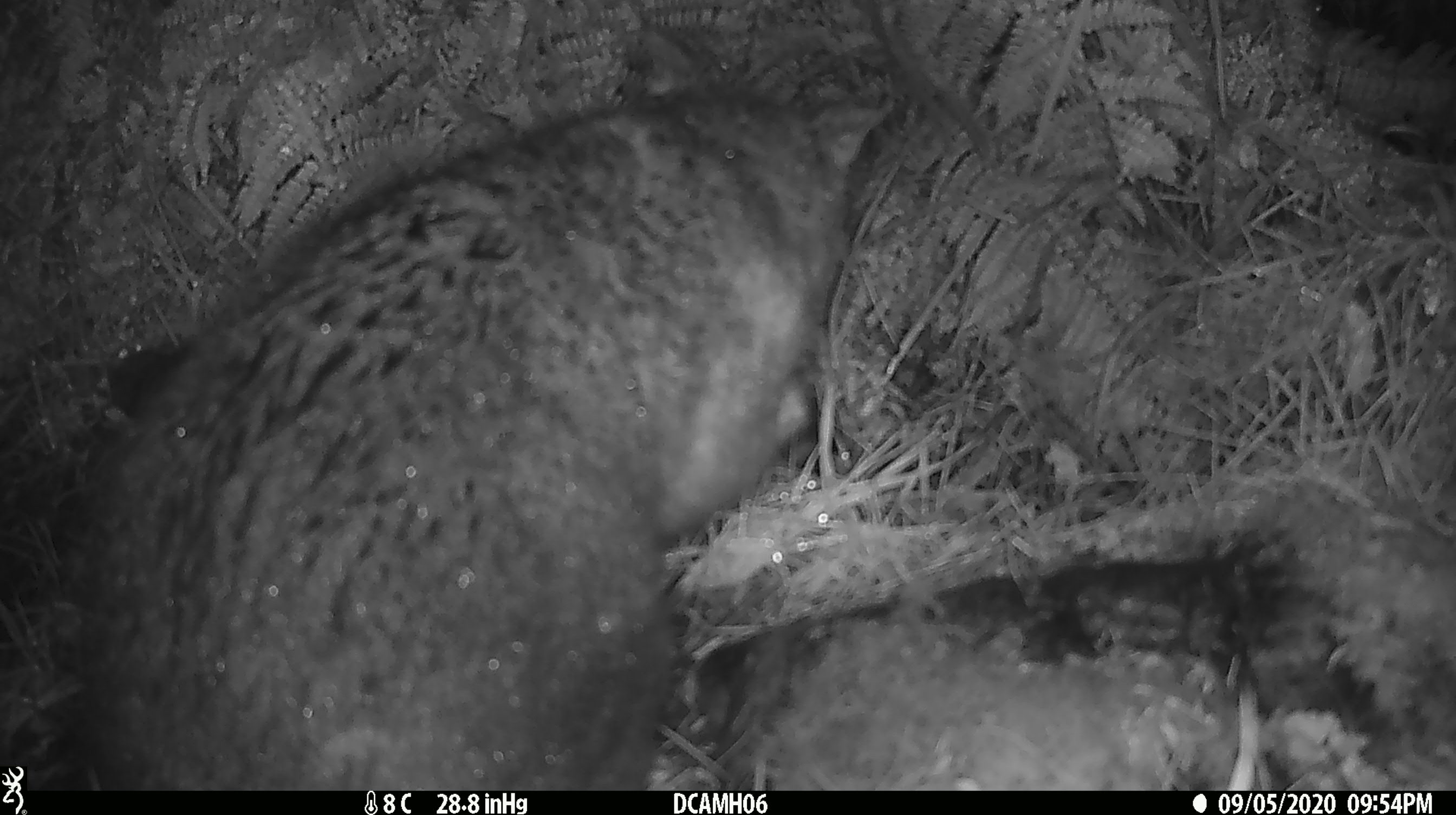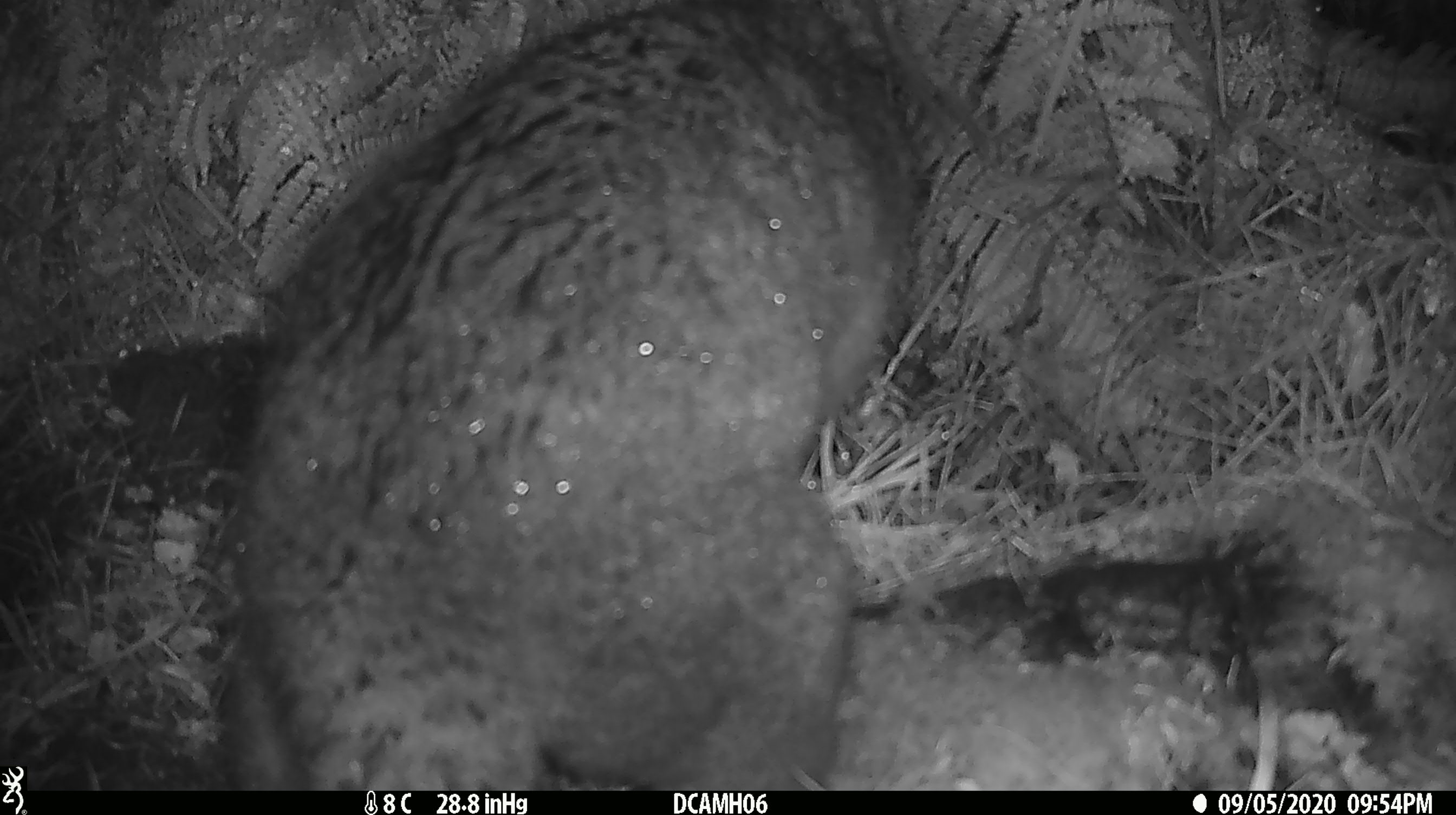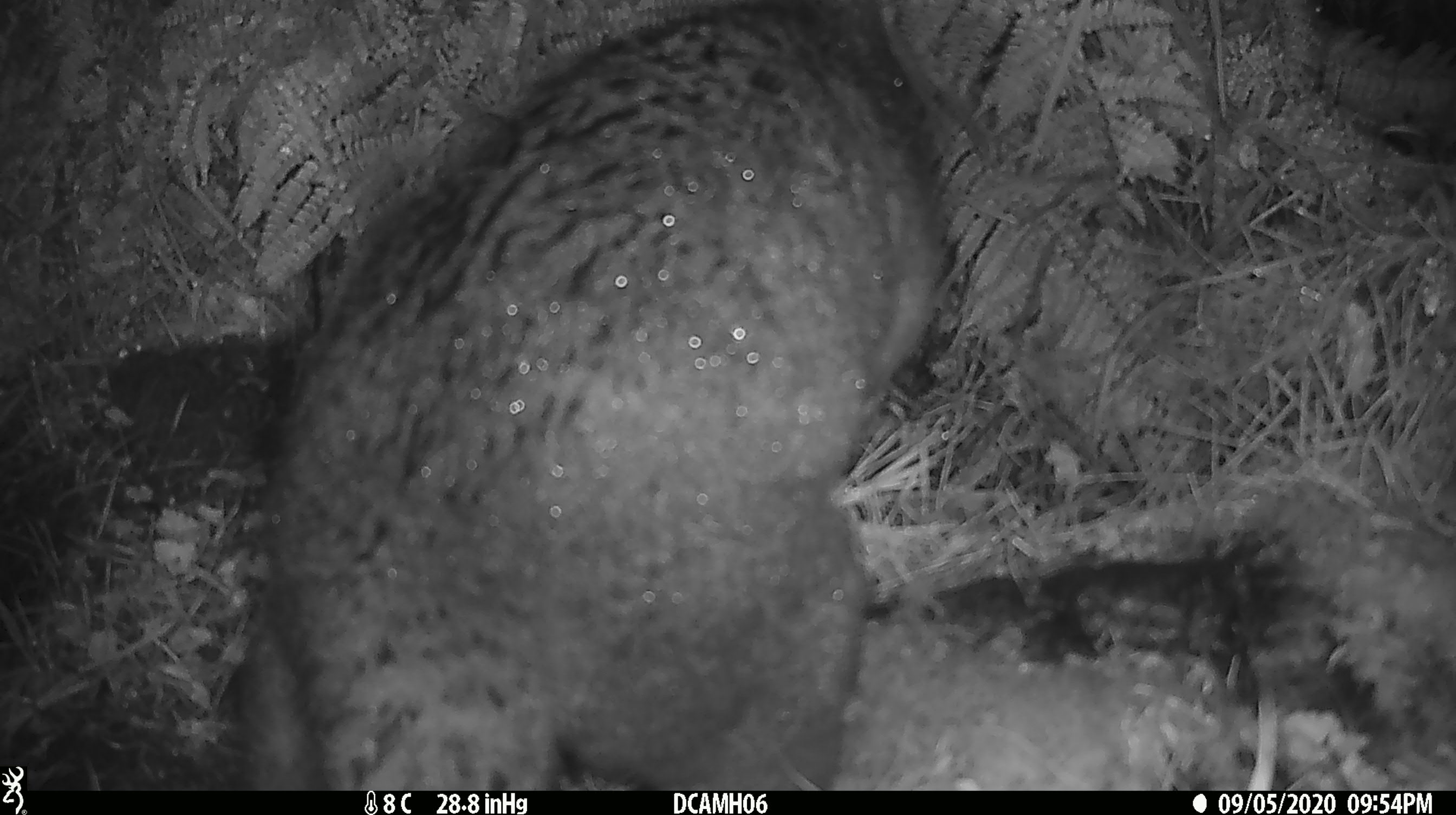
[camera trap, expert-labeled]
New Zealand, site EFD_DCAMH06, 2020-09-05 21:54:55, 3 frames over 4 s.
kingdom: Animalia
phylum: Chordata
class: Mammalia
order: Diprotodontia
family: Phalangeridae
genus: Trichosurus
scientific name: Trichosurus vulpecula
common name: common brushtail possum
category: possum